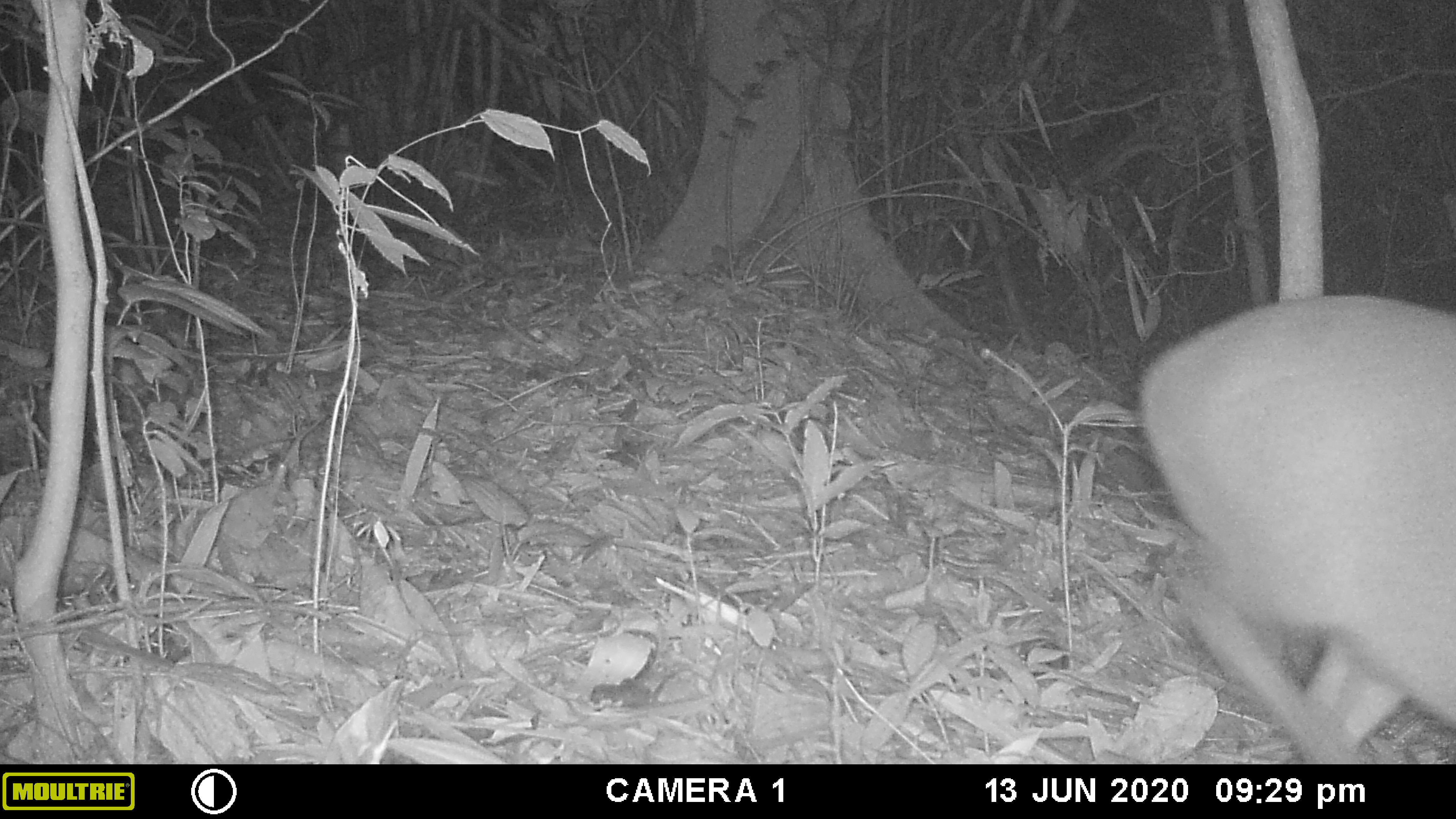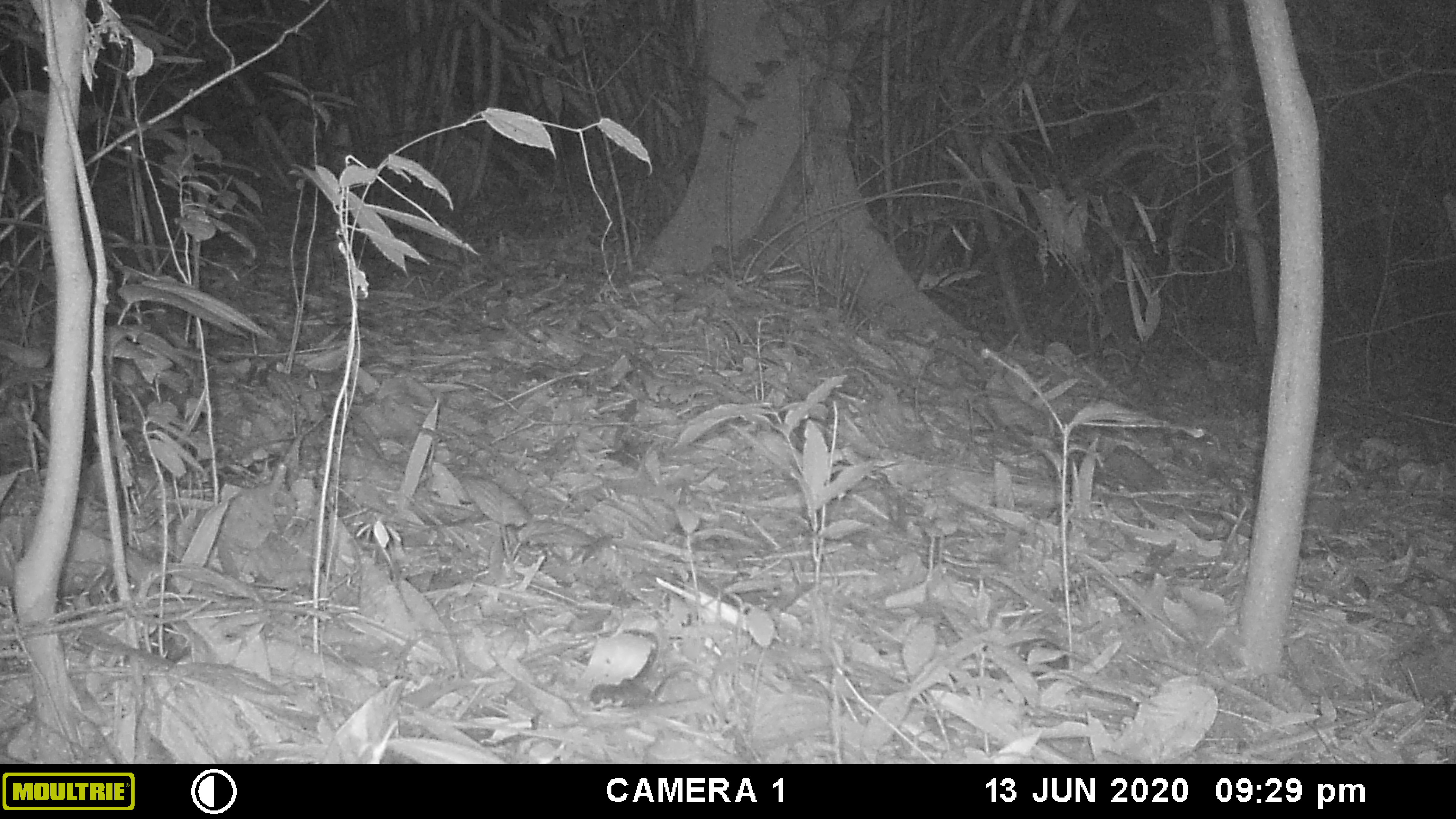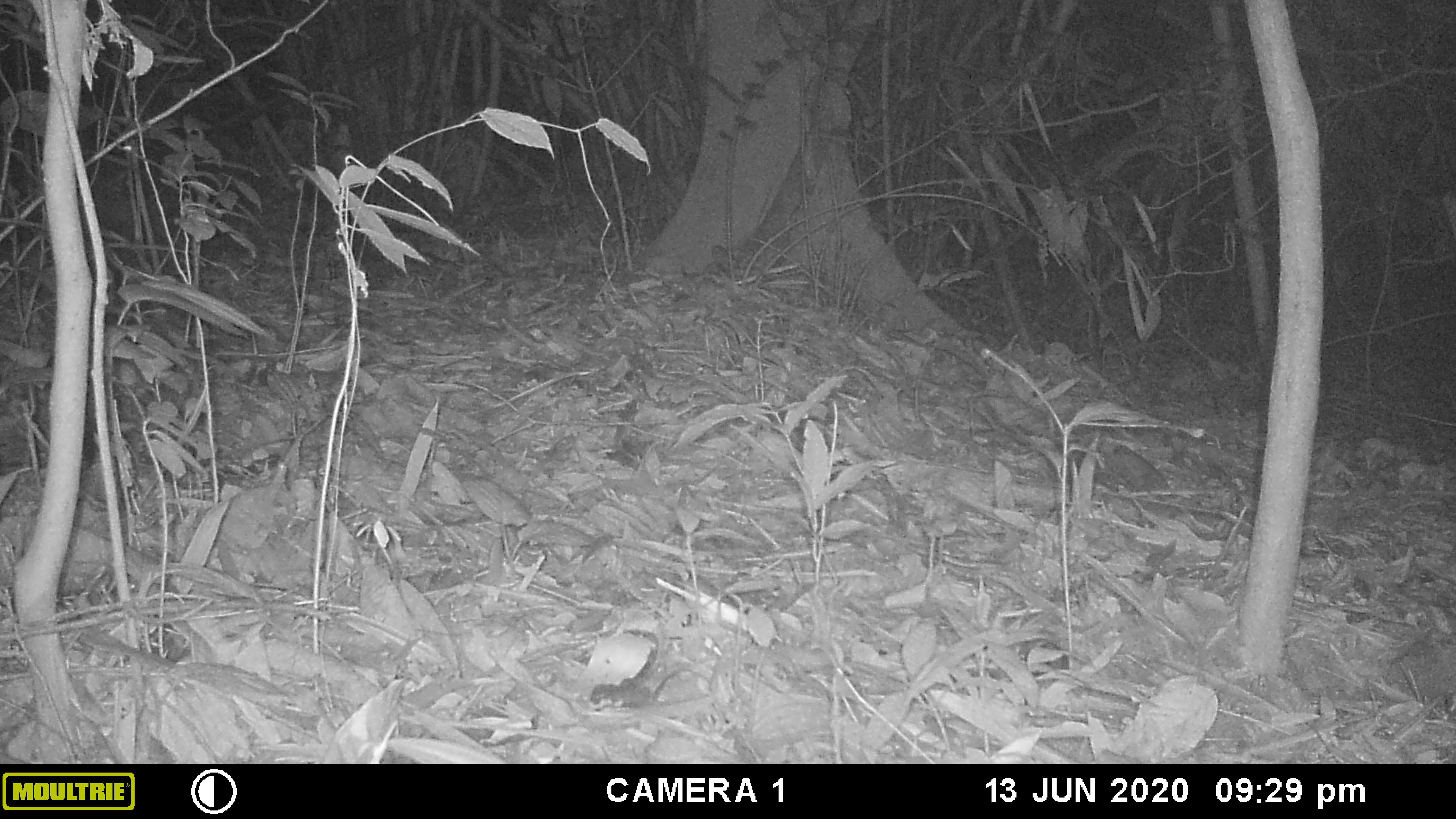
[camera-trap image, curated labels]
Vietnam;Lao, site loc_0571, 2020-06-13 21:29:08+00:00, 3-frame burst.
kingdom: Animalia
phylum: Chordata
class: Mammalia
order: Artiodactyla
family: Cervidae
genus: Muntiacus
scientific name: Muntiacus rooseveltorum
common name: roosevelt's muntjac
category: roosevelts muntjac group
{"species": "roosevelts muntjac group (roosevelt's muntjac) (Muntiacus rooseveltorum)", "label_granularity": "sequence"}